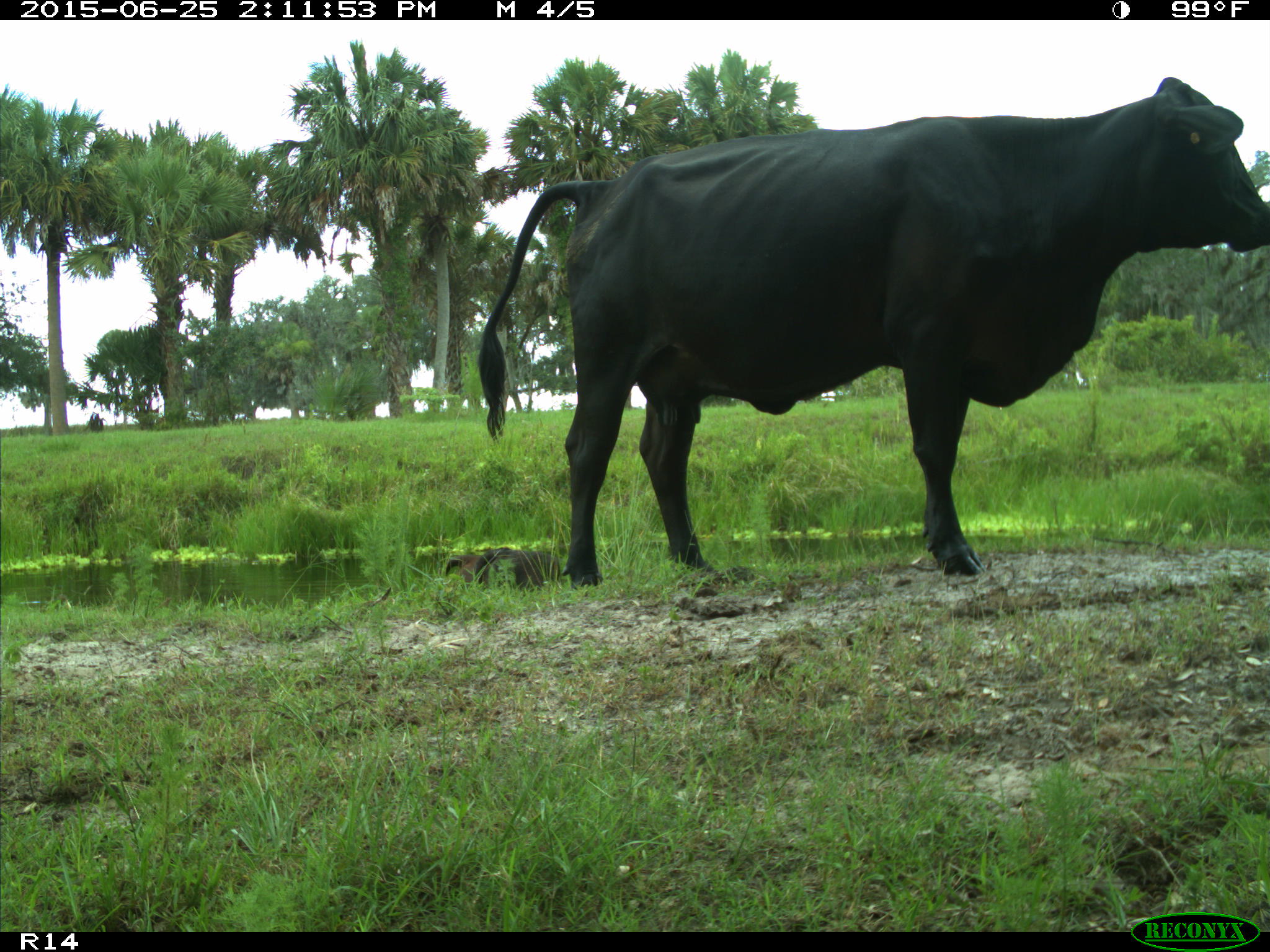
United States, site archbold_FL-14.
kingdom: Animalia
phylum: Chordata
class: Mammalia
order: Artiodactyla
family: Bovidae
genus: Bos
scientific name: Bos taurus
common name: domestic cow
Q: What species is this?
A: Bos taurus (domestic cow).